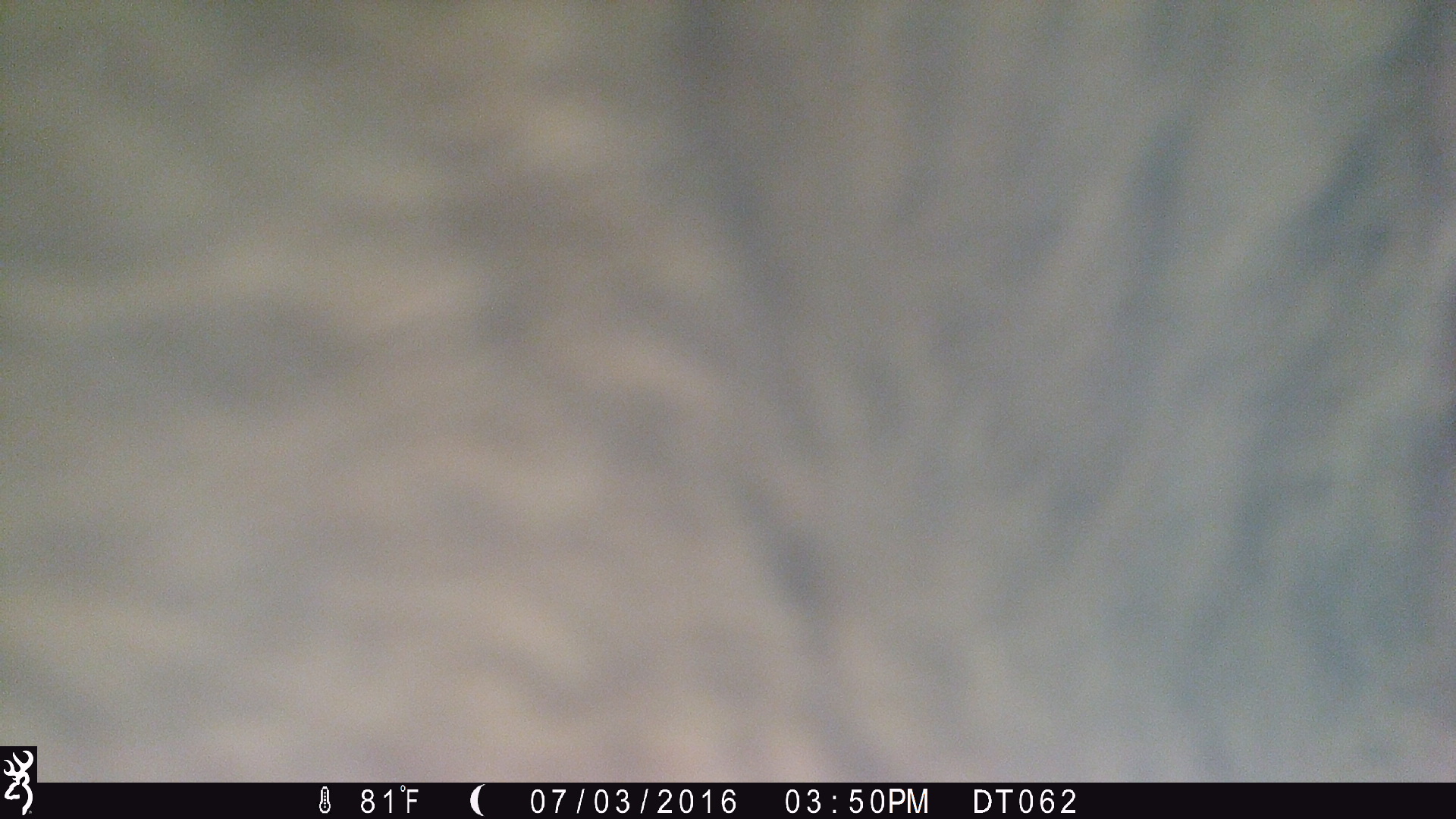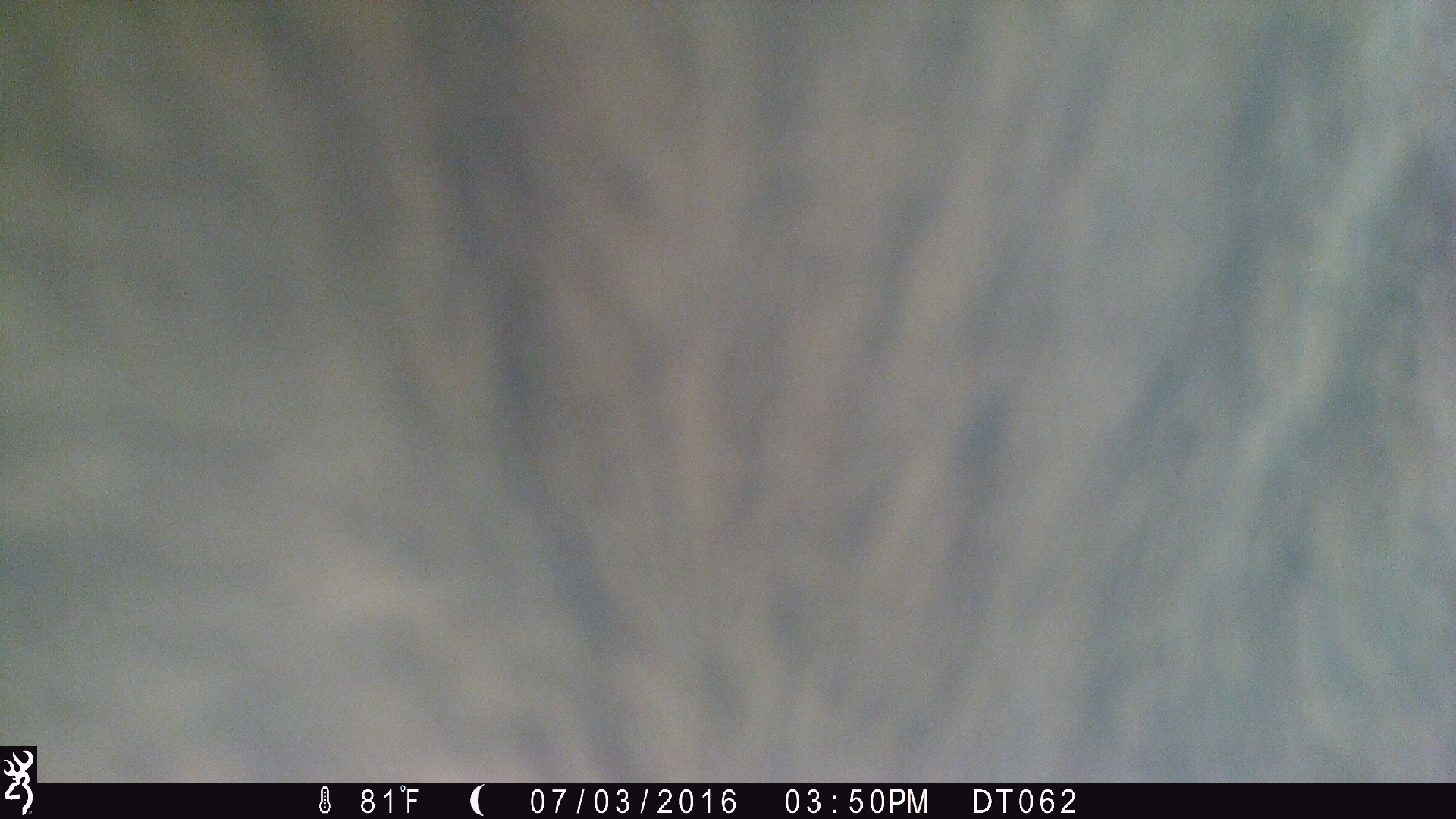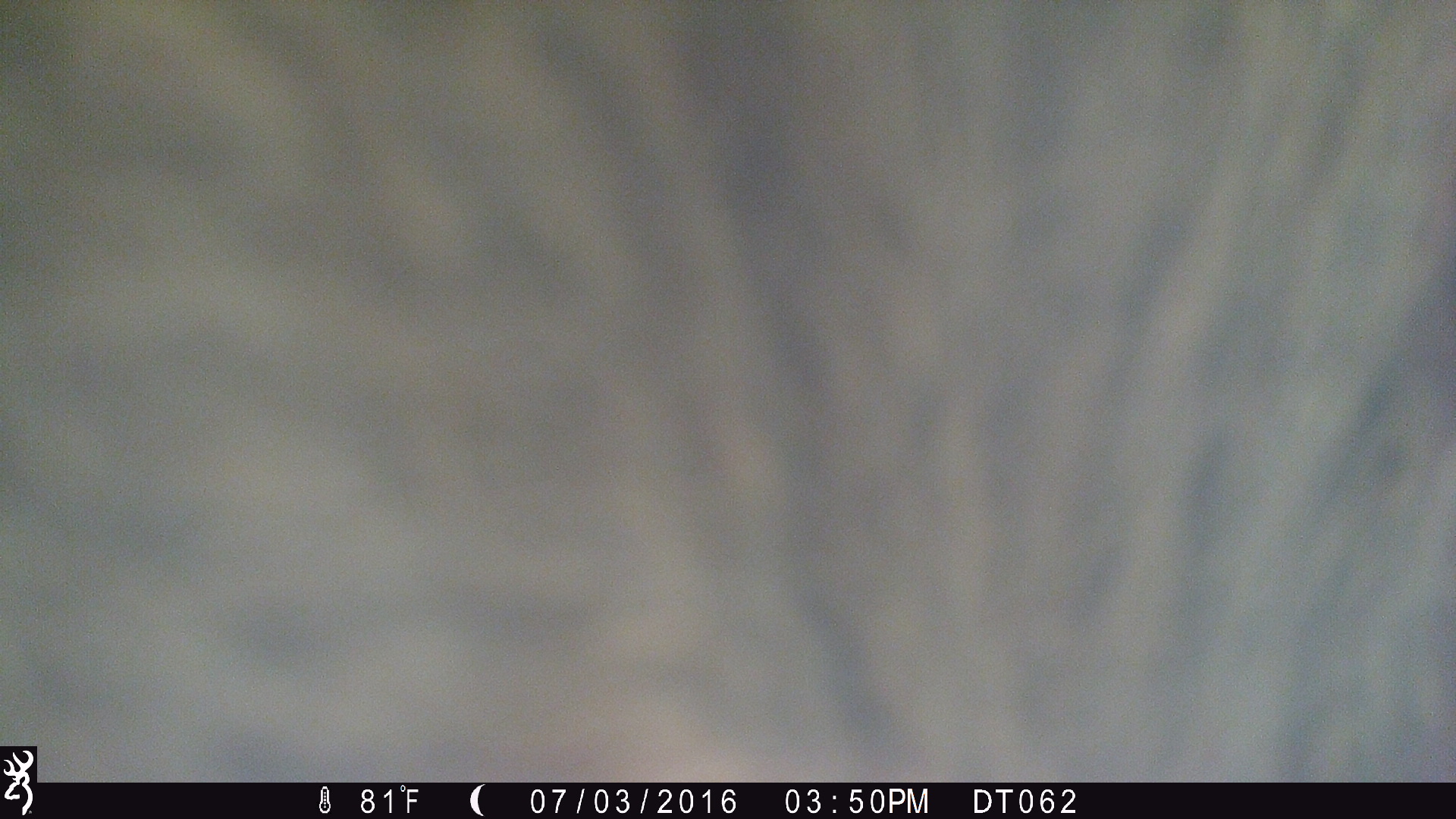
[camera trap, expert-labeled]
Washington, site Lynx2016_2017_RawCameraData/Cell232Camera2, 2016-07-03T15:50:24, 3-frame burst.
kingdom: Animalia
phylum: Chordata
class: Mammalia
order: Artiodactyla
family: Bovidae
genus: Bos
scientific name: Bos taurus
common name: domestic cattle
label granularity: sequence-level